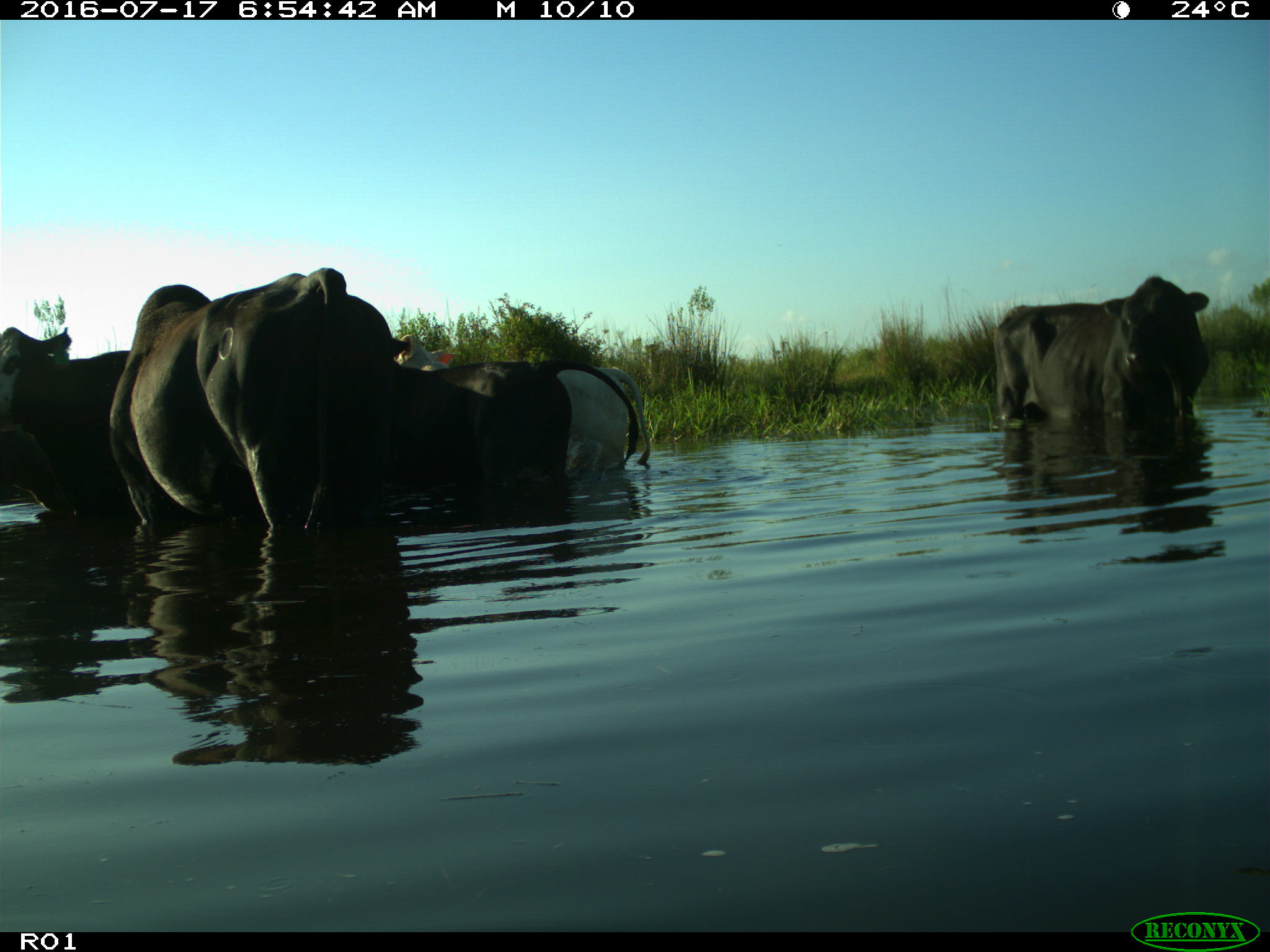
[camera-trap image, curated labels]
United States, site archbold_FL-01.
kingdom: Animalia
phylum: Chordata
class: Mammalia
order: Artiodactyla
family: Bovidae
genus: Bos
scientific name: Bos taurus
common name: domestic cow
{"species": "Bos taurus (domestic cow)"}